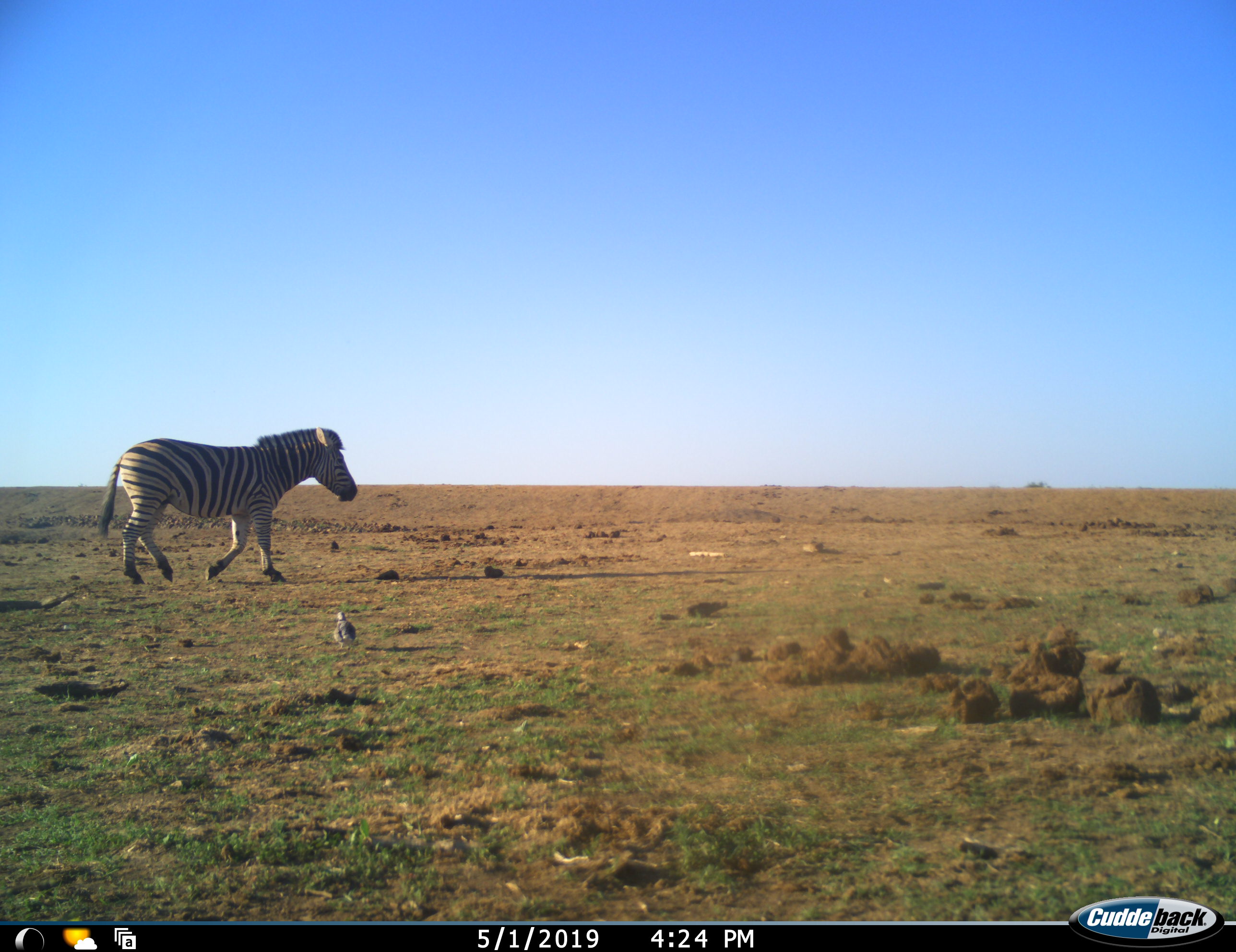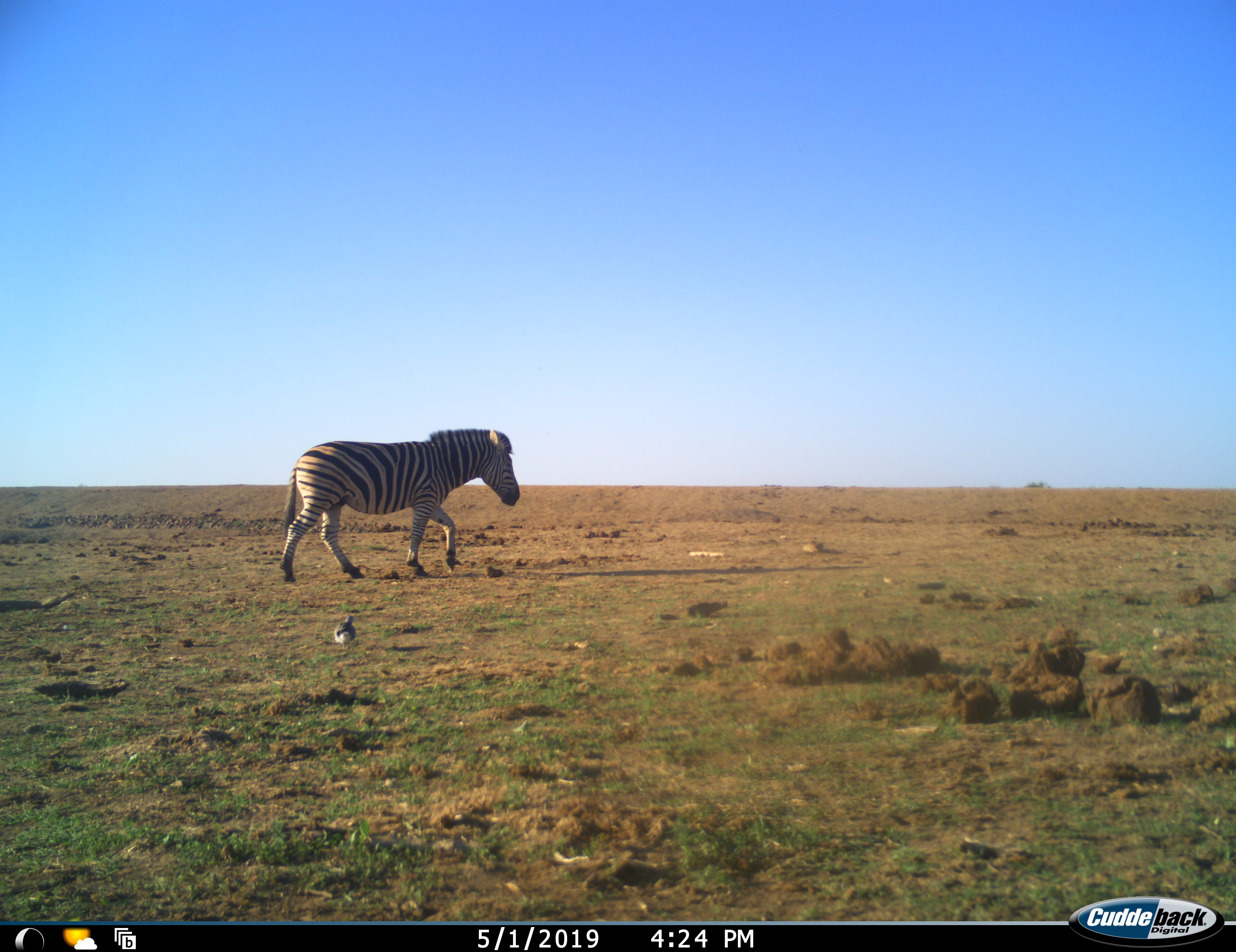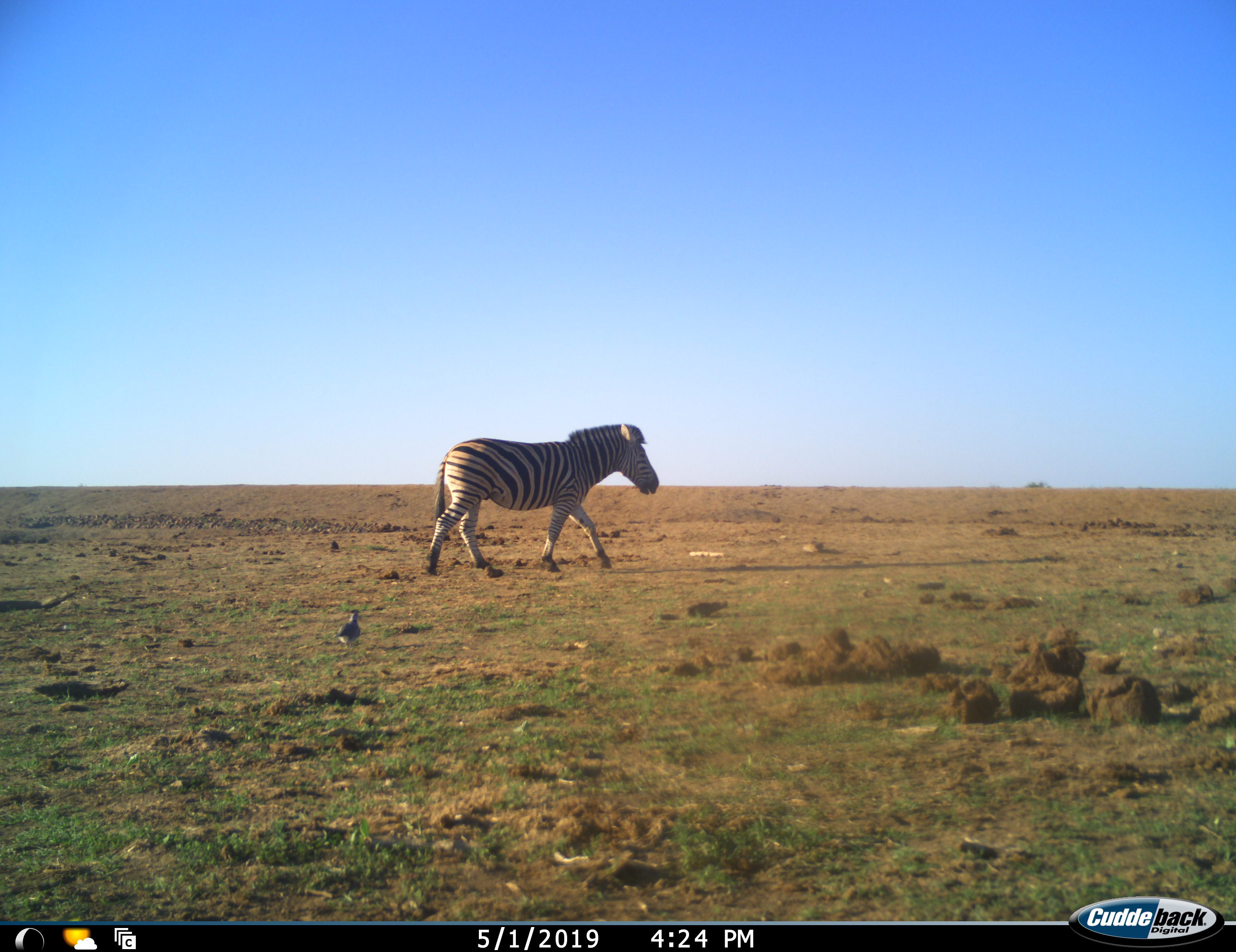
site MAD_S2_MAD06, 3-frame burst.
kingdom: Animalia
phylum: Chordata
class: Mammalia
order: Perissodactyla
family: Equidae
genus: Equus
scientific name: Equus quagga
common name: plains zebra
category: zebraplains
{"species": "zebraplains (plains zebra) (Equus quagga)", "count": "1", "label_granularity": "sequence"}